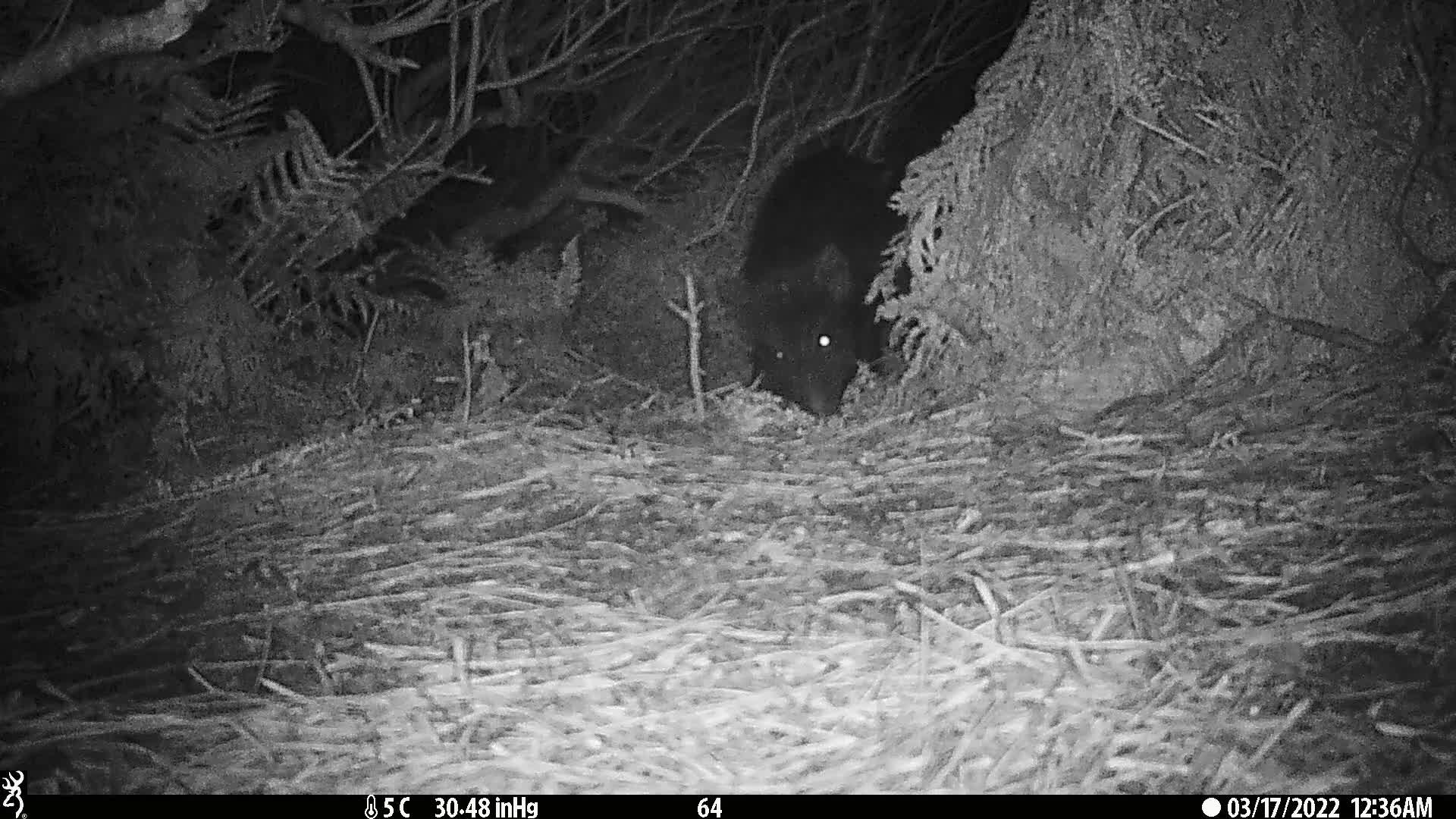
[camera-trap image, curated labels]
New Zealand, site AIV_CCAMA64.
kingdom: Animalia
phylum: Chordata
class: Mammalia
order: Artiodactyla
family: Suidae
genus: Sus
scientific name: Sus scrofa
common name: pig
Pig (Sus scrofa).